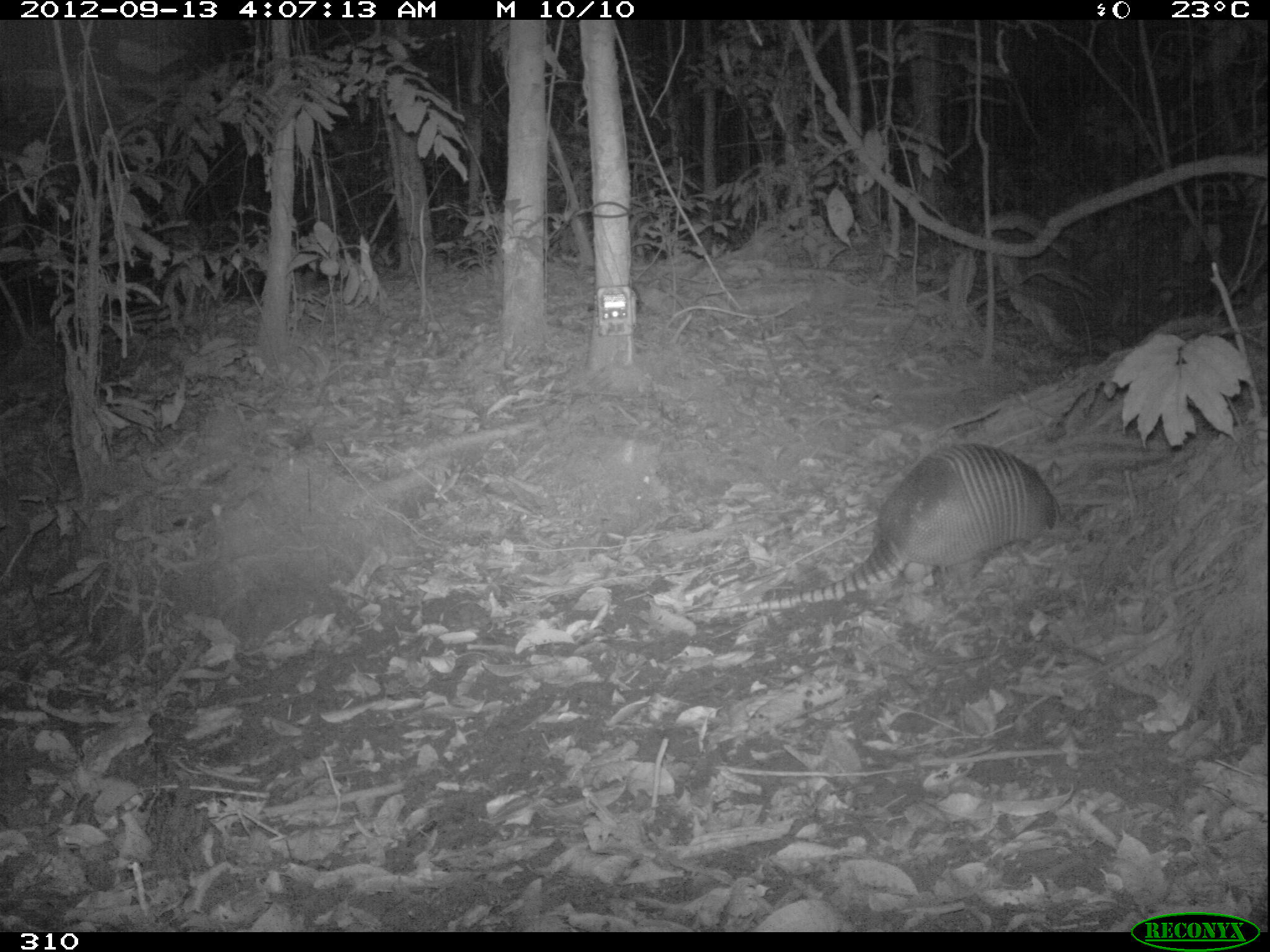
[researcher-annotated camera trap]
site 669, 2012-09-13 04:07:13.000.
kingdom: Animalia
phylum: Chordata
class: Mammalia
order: Cingulata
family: Dasypodidae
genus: Dasypus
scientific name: Dasypus novemcinctus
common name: nine-banded armadillo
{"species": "Dasypus novemcinctus (nine-banded armadillo)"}